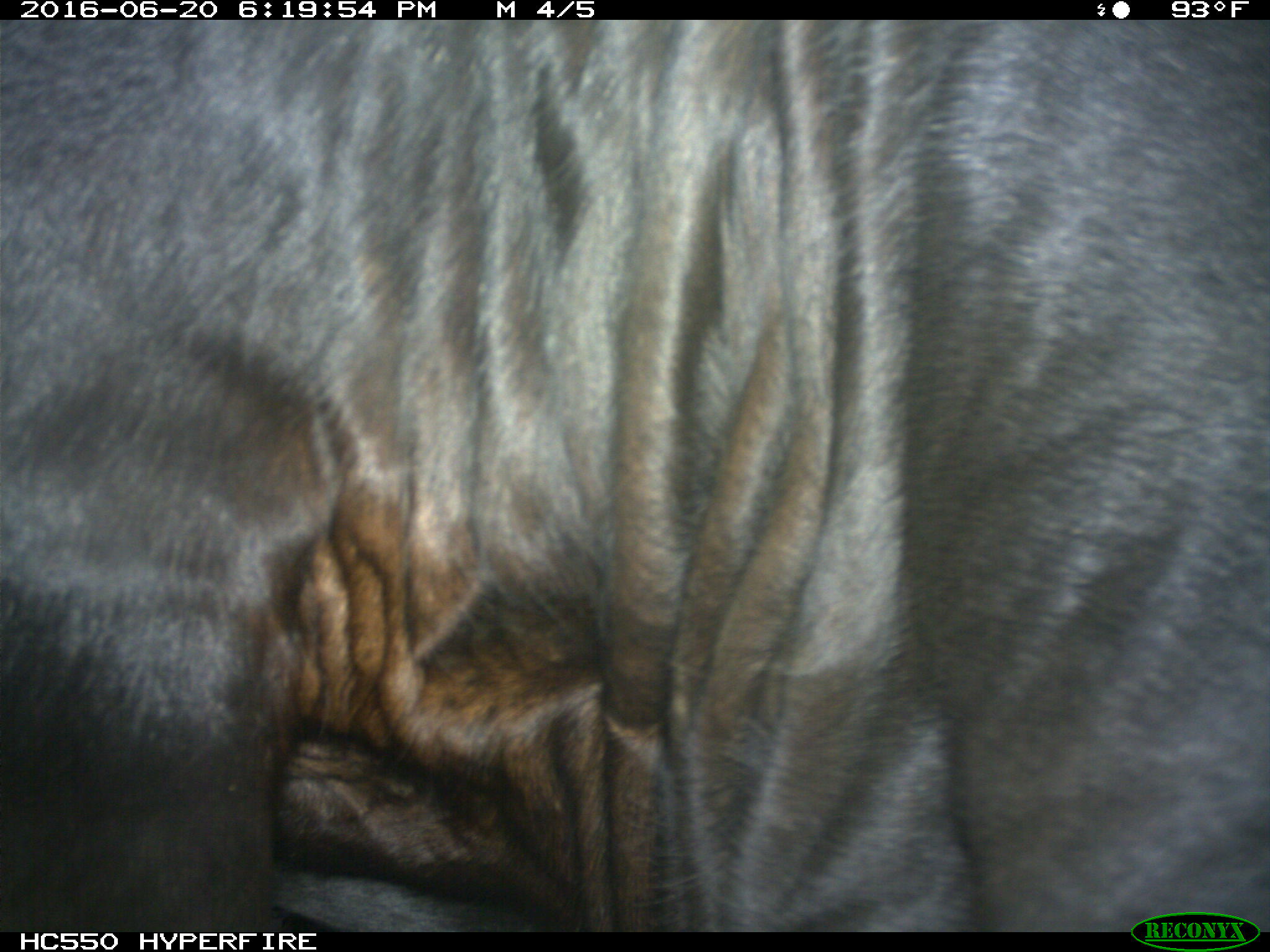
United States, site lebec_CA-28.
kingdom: Animalia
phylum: Chordata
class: Mammalia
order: Artiodactyla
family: Bovidae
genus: Bos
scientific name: Bos taurus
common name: domestic cow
Bos taurus (domestic cow).